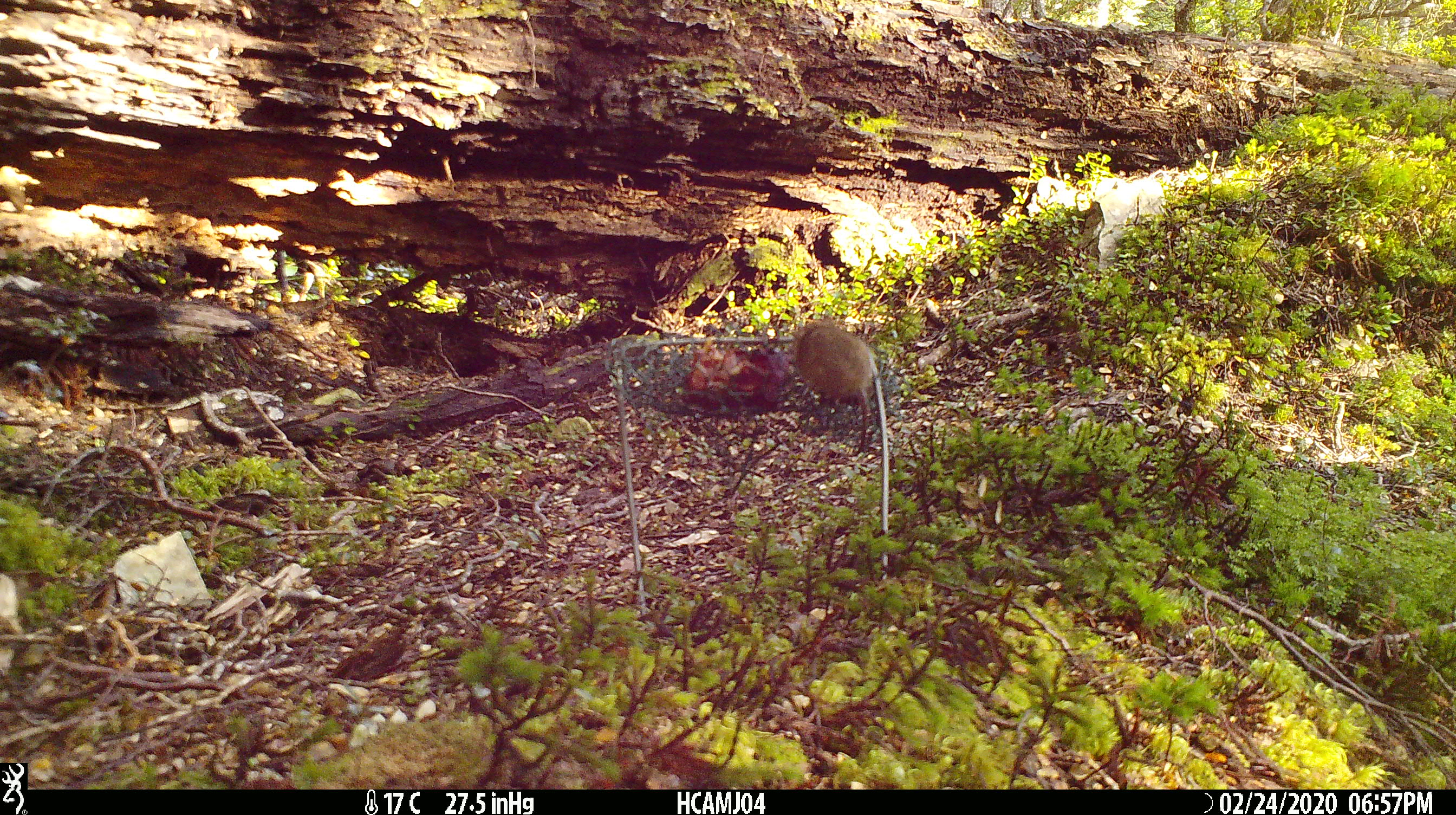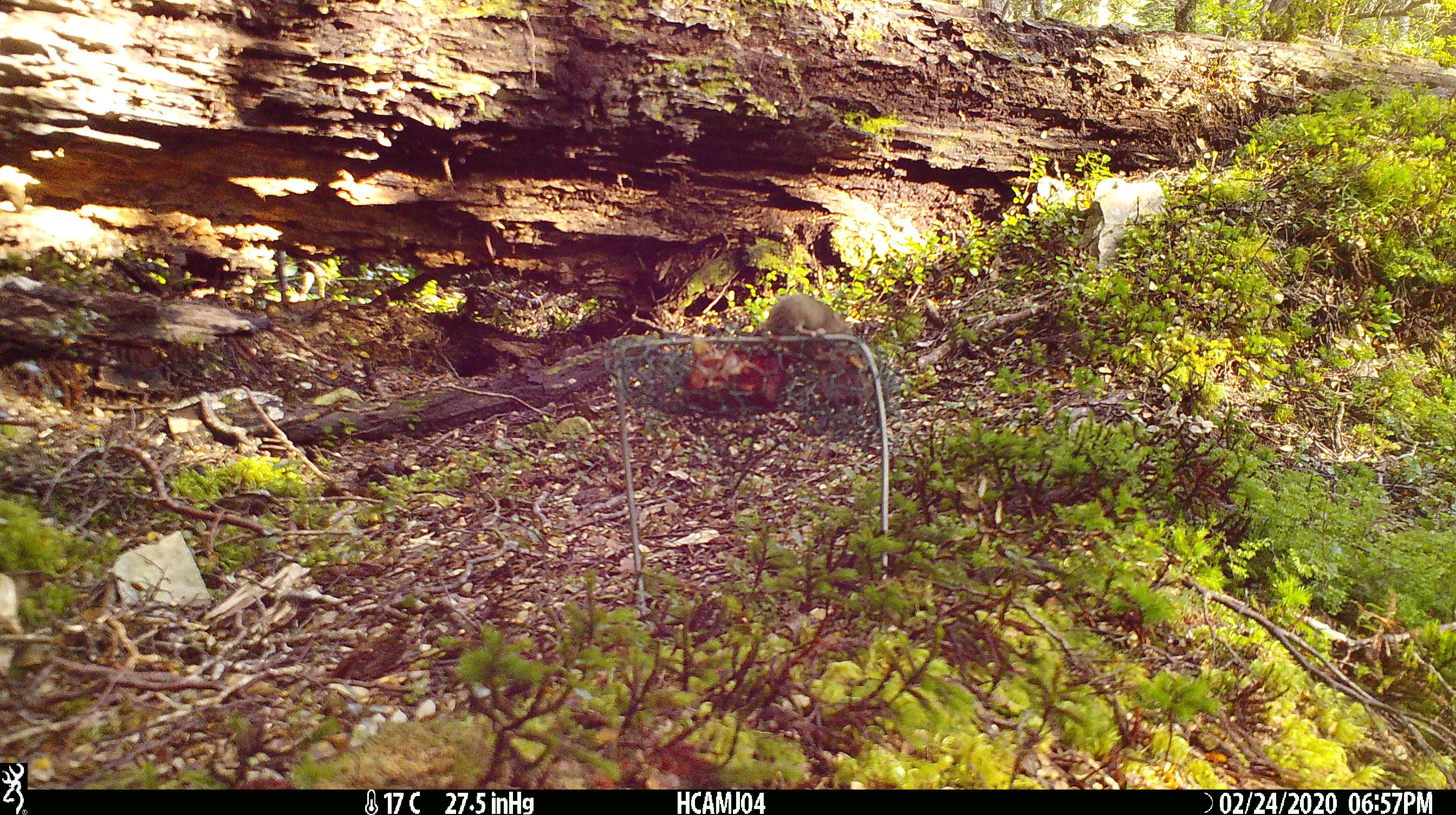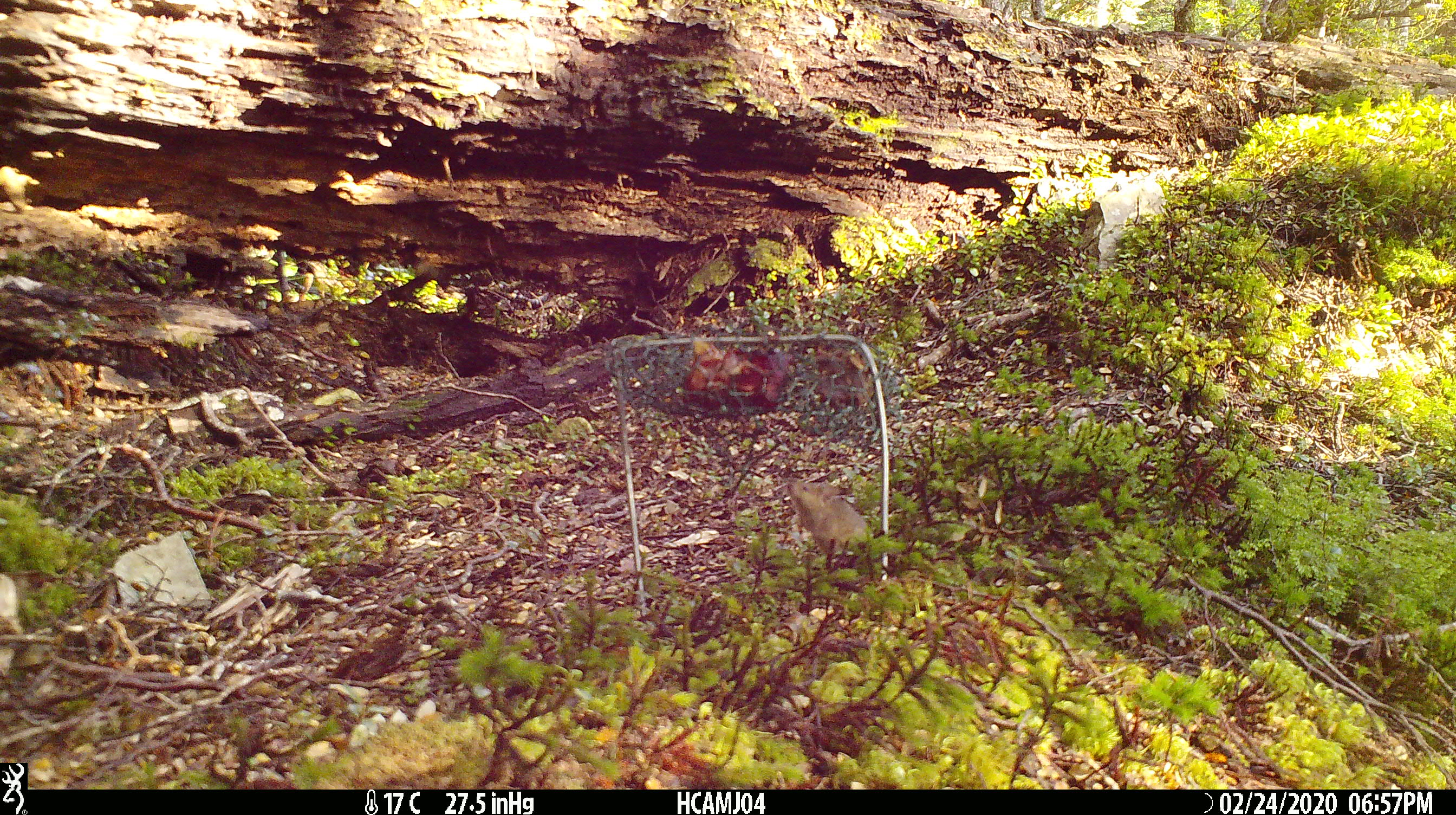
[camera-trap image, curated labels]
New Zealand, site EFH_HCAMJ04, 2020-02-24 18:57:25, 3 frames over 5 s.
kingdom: Animalia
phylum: Chordata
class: Mammalia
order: Rodentia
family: Muridae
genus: Mus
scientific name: Mus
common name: mouse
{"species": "mouse (Mus)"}